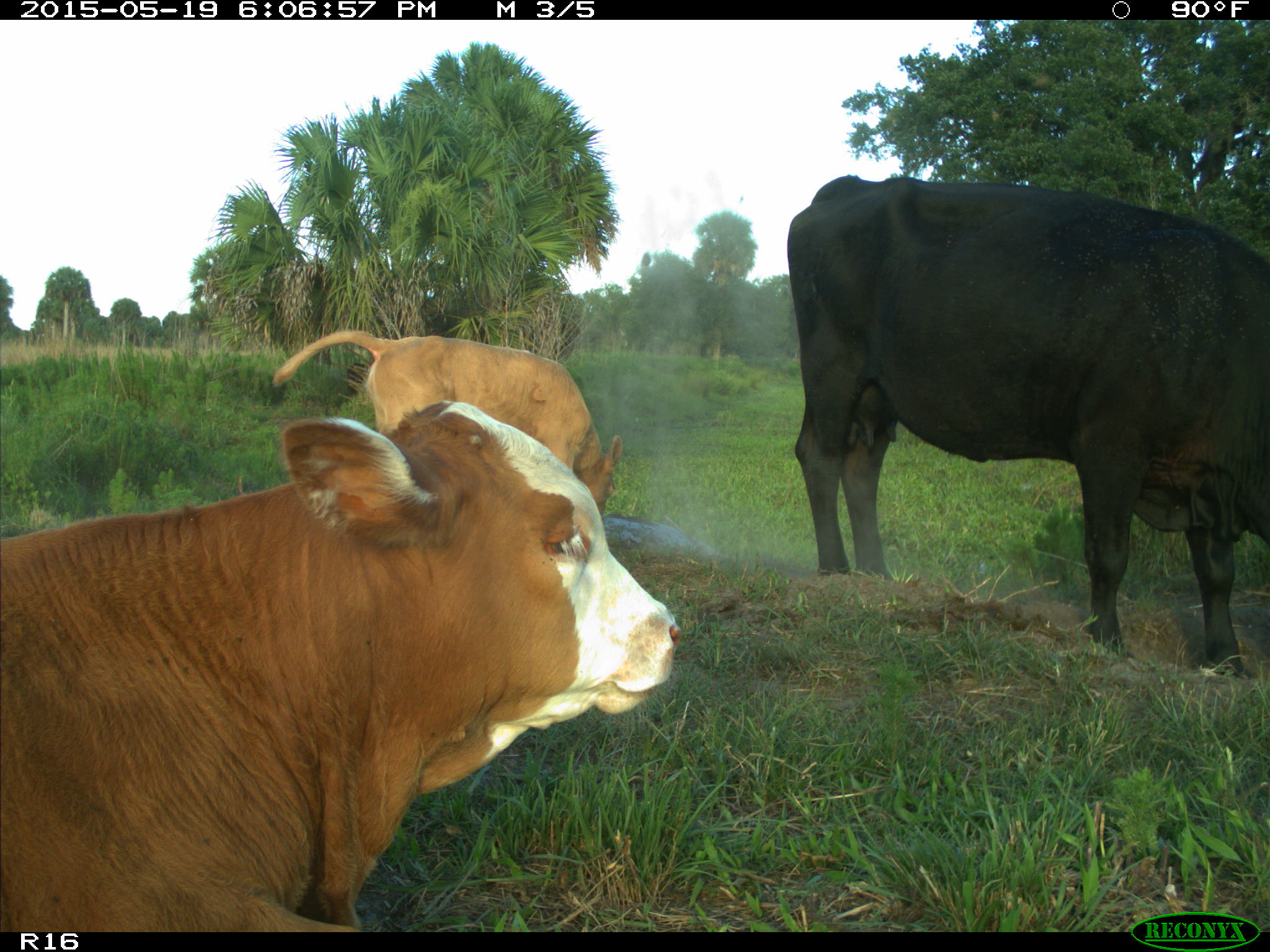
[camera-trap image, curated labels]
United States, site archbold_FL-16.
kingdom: Animalia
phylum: Chordata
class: Mammalia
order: Artiodactyla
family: Bovidae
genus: Bos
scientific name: Bos taurus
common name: domestic cow